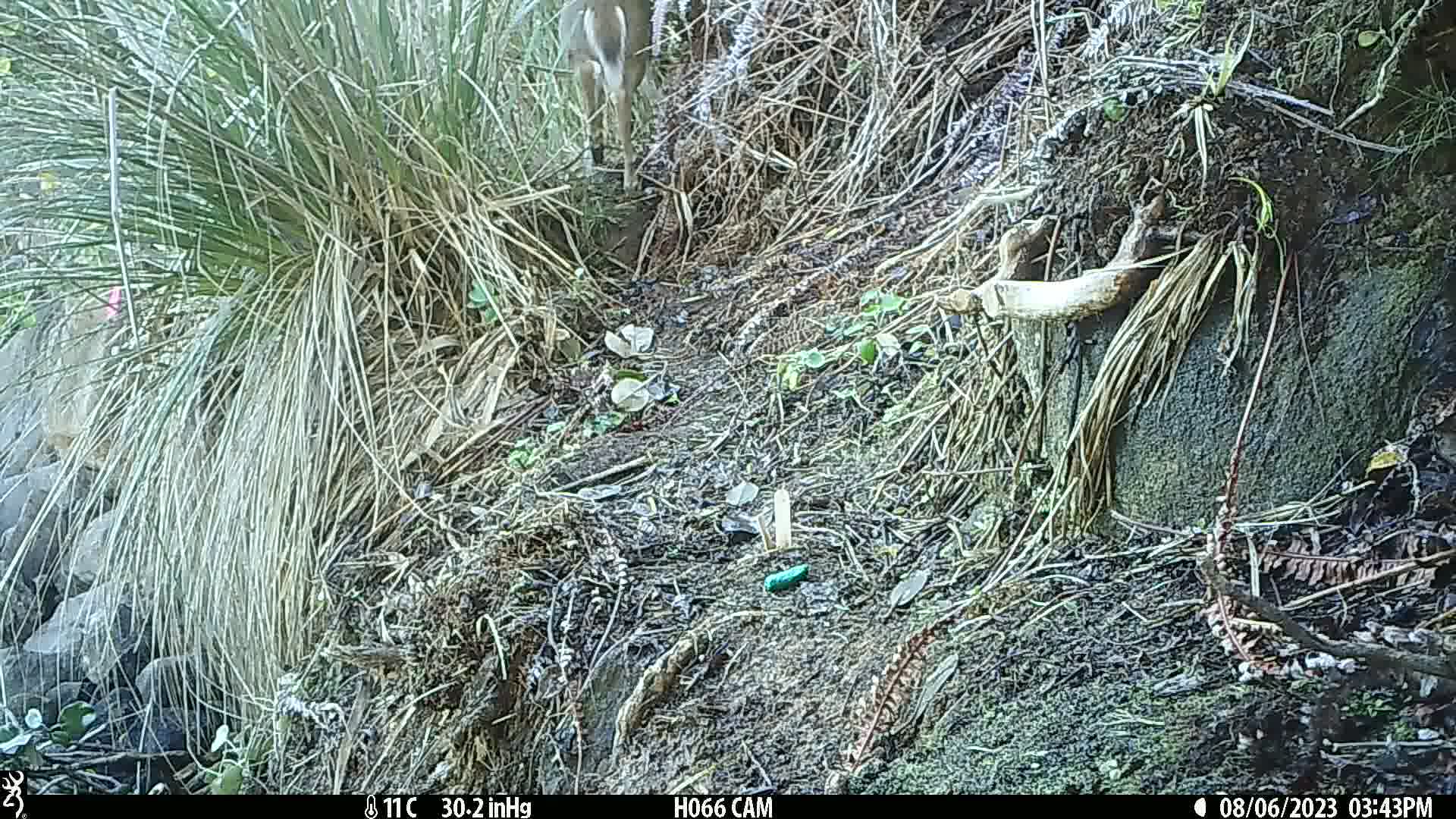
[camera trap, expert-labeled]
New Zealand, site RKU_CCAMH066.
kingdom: Animalia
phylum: Chordata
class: Mammalia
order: Artiodactyla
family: Cervidae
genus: Odocoileus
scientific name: Odocoileus virginianus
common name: white-tailed deer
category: white tailed deer